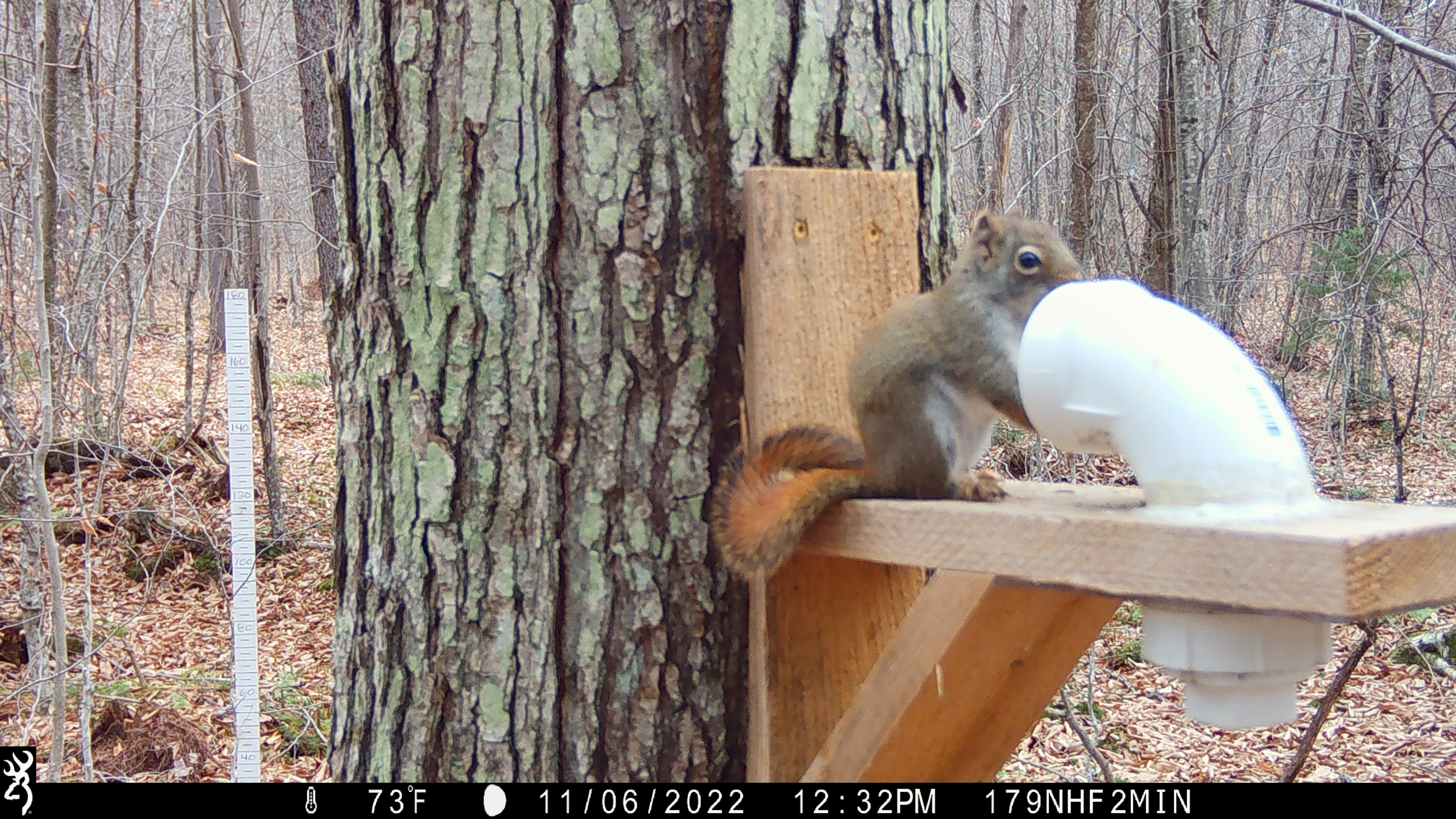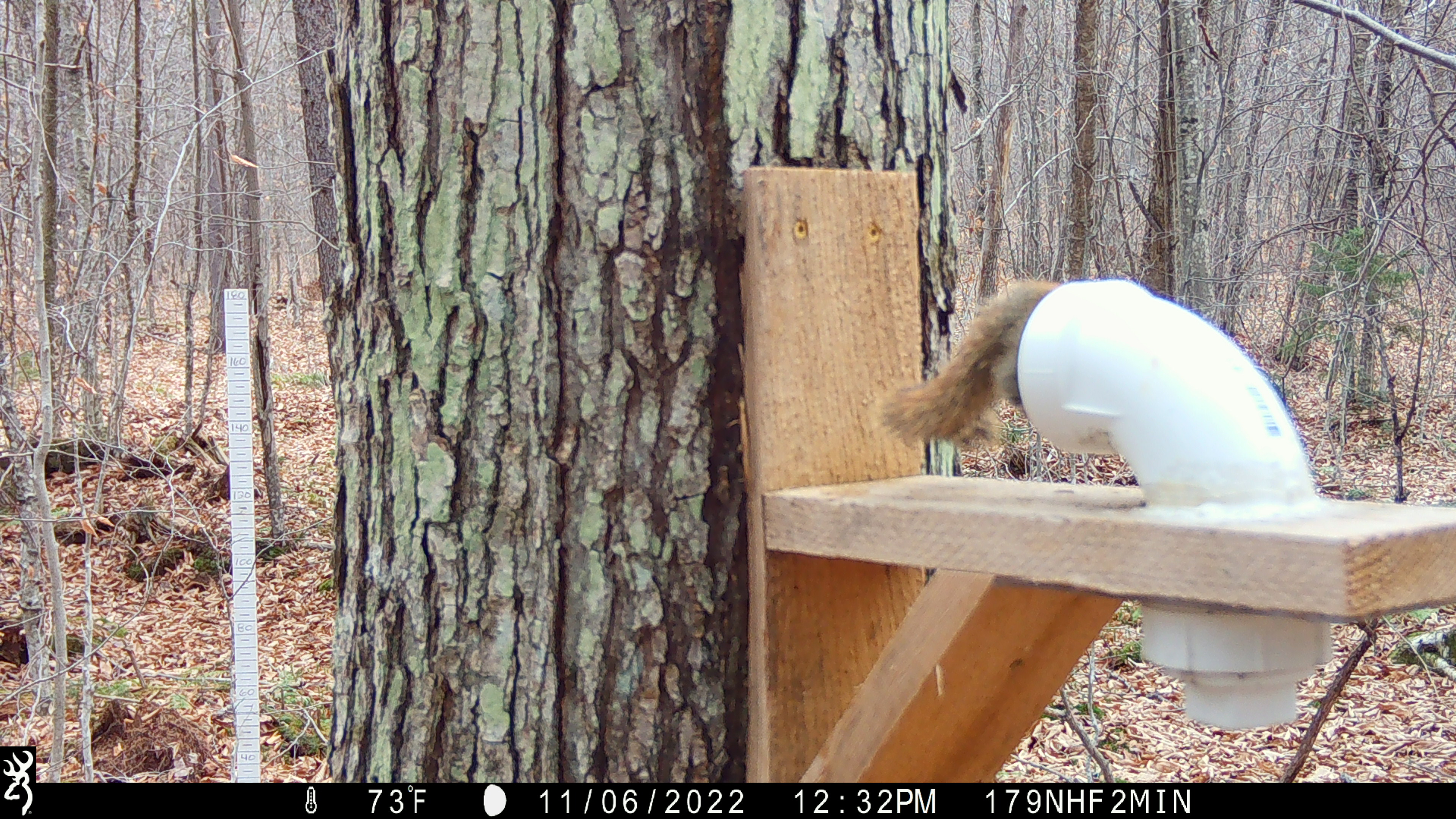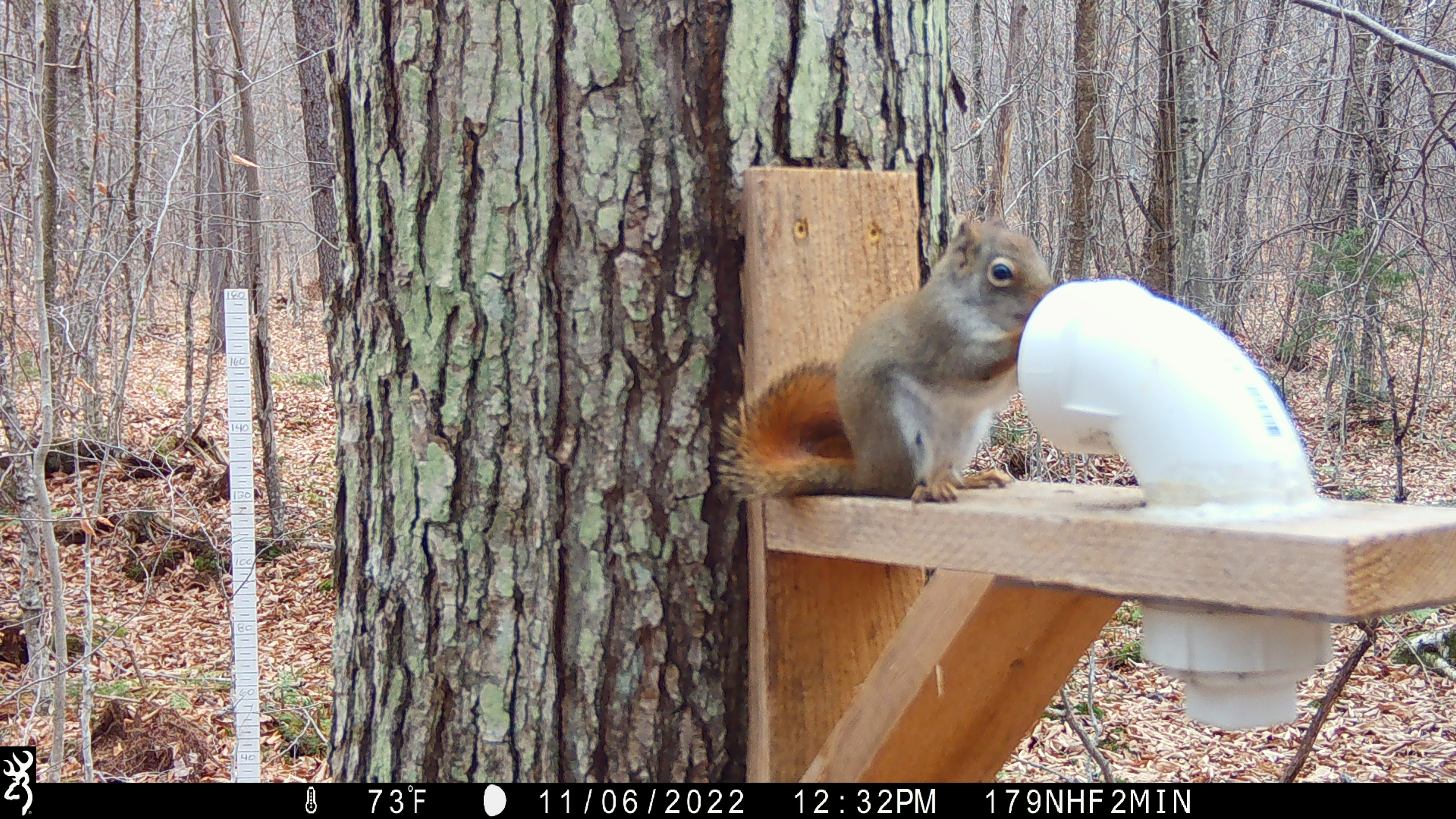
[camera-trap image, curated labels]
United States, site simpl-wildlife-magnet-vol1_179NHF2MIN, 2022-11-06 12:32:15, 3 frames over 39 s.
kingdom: Animalia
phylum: Chordata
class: Mammalia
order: Rodentia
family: Sciuridae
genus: Tamiasciurus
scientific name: Tamiasciurus hudsonicus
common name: red squirrel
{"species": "red squirrel (Tamiasciurus hudsonicus)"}